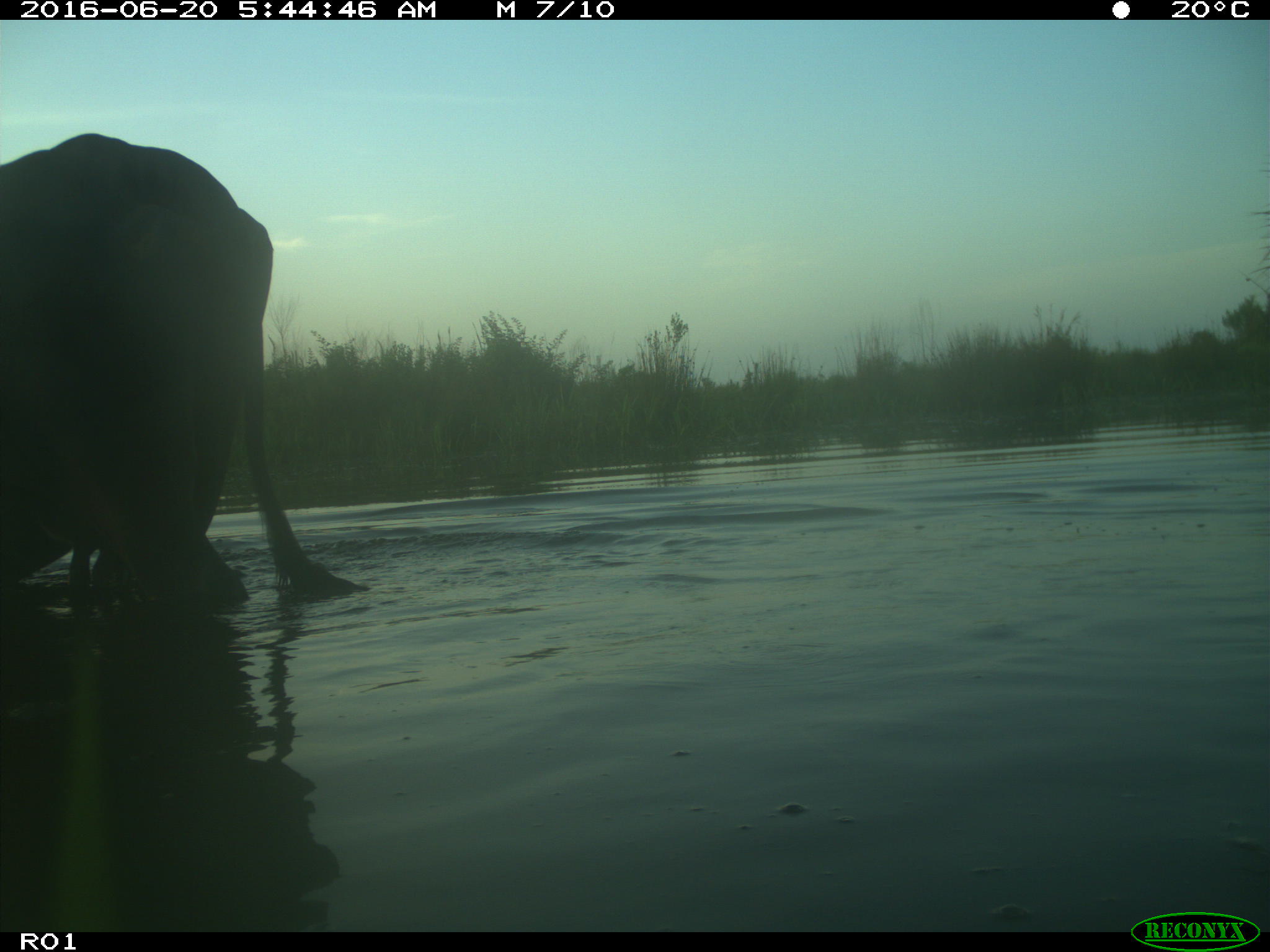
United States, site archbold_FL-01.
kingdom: Animalia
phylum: Chordata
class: Mammalia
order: Artiodactyla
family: Bovidae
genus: Bos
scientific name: Bos taurus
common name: domestic cow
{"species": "Bos taurus (domestic cow)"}